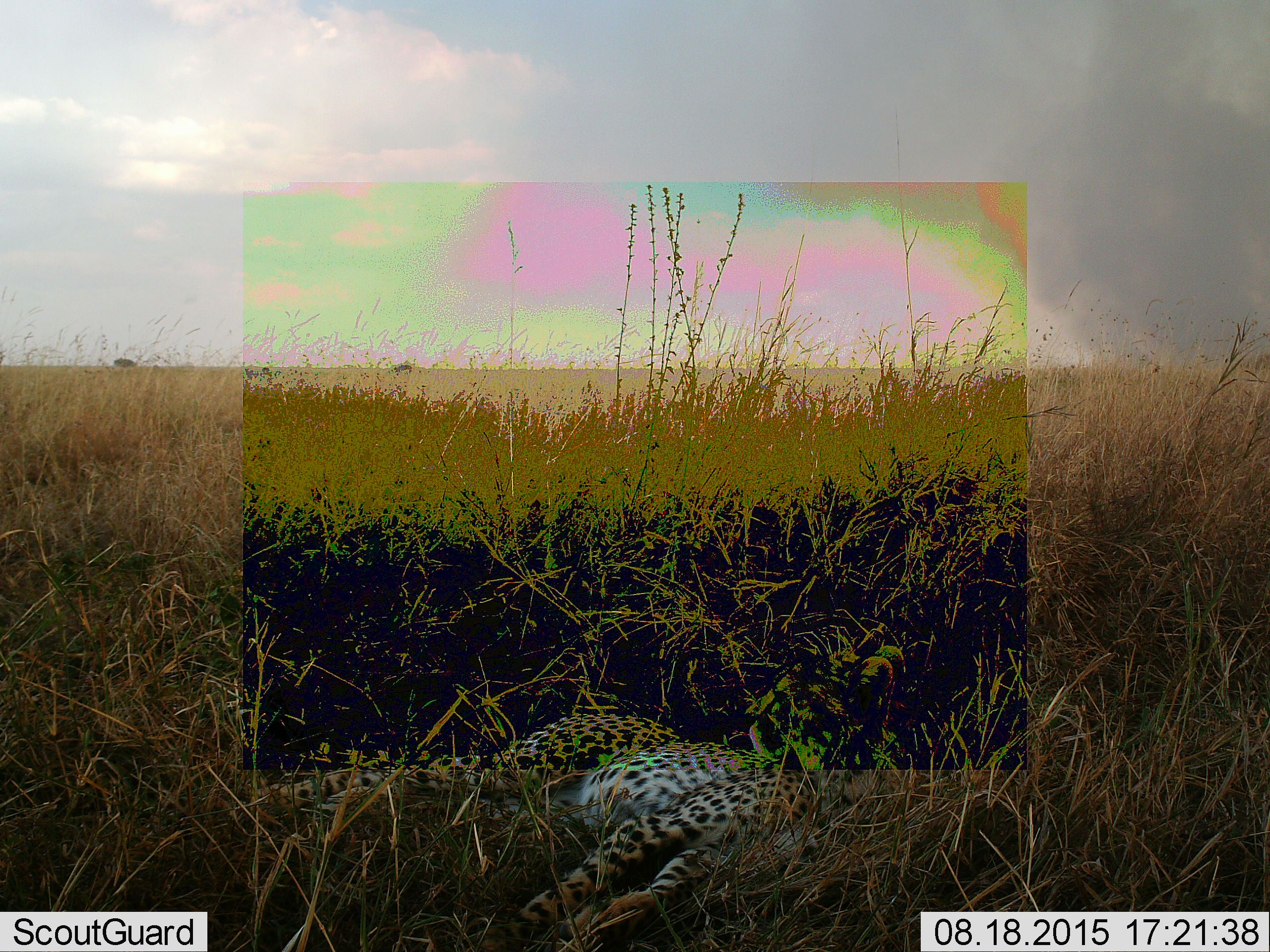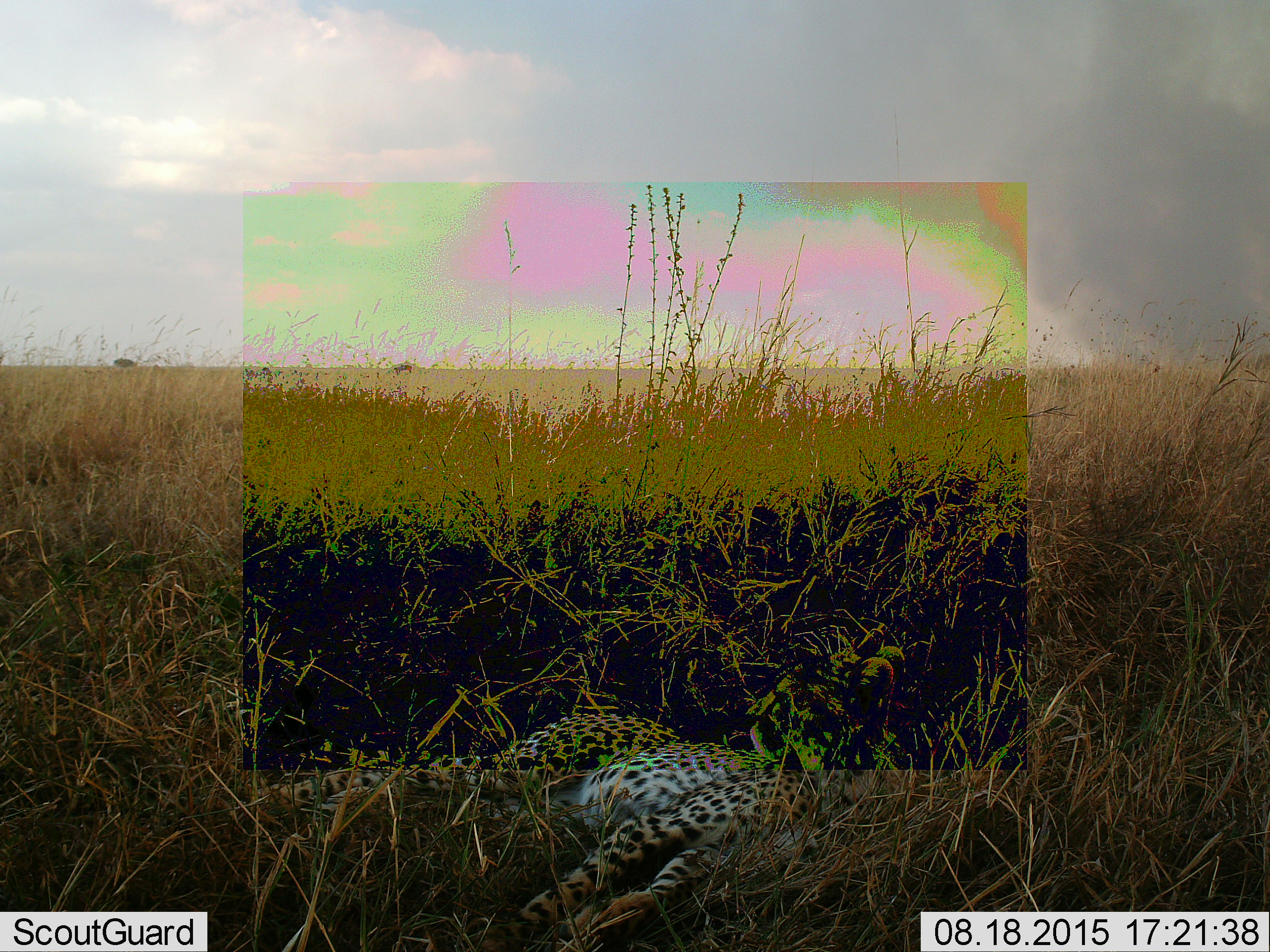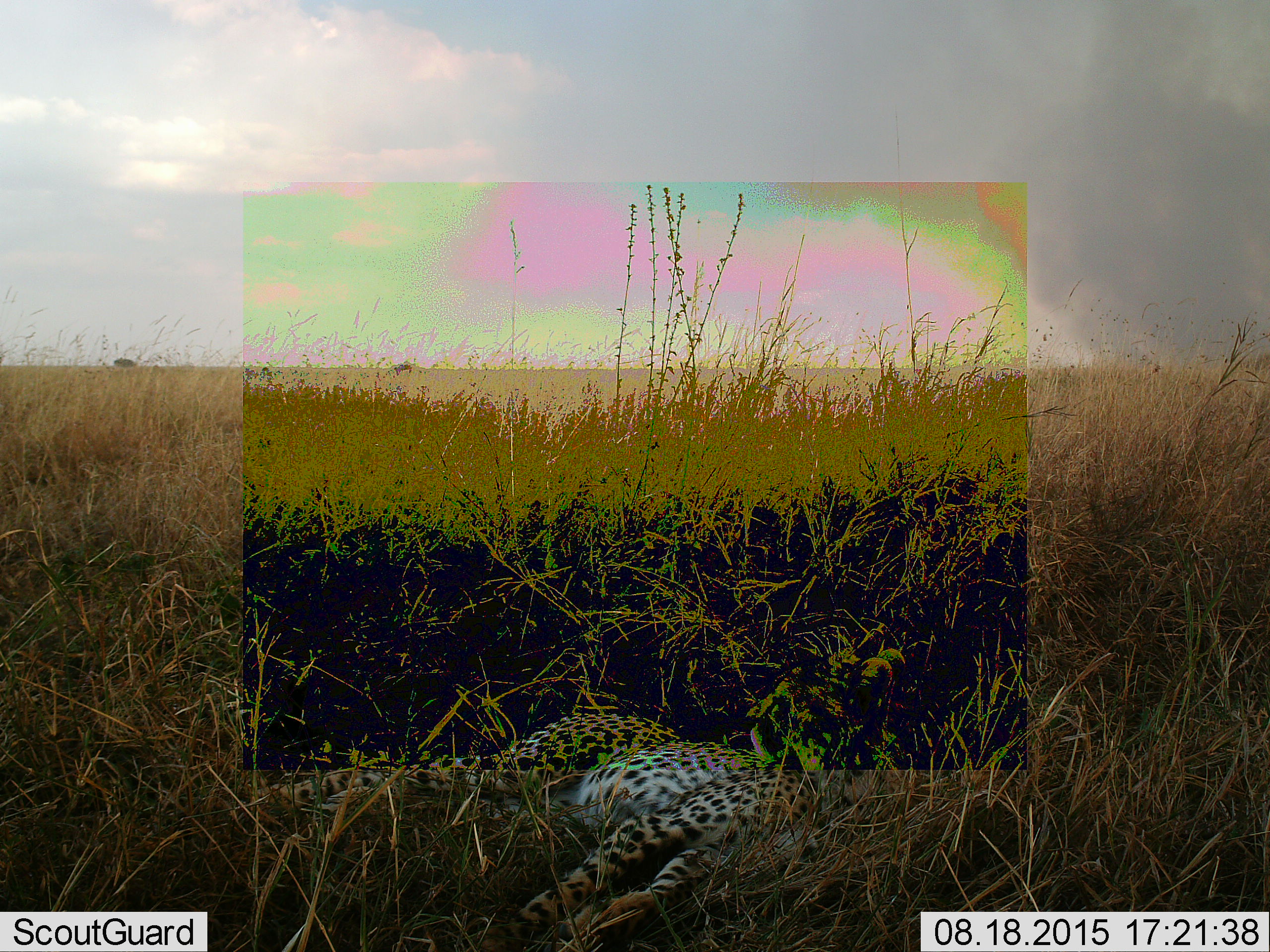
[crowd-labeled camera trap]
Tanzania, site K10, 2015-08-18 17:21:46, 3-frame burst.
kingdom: Animalia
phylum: Chordata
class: Mammalia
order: Carnivora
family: Felidae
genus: Acinonyx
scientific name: Acinonyx jubatus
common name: cheetah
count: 1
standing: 0%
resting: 100%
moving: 0%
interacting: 0%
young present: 12%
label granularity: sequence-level